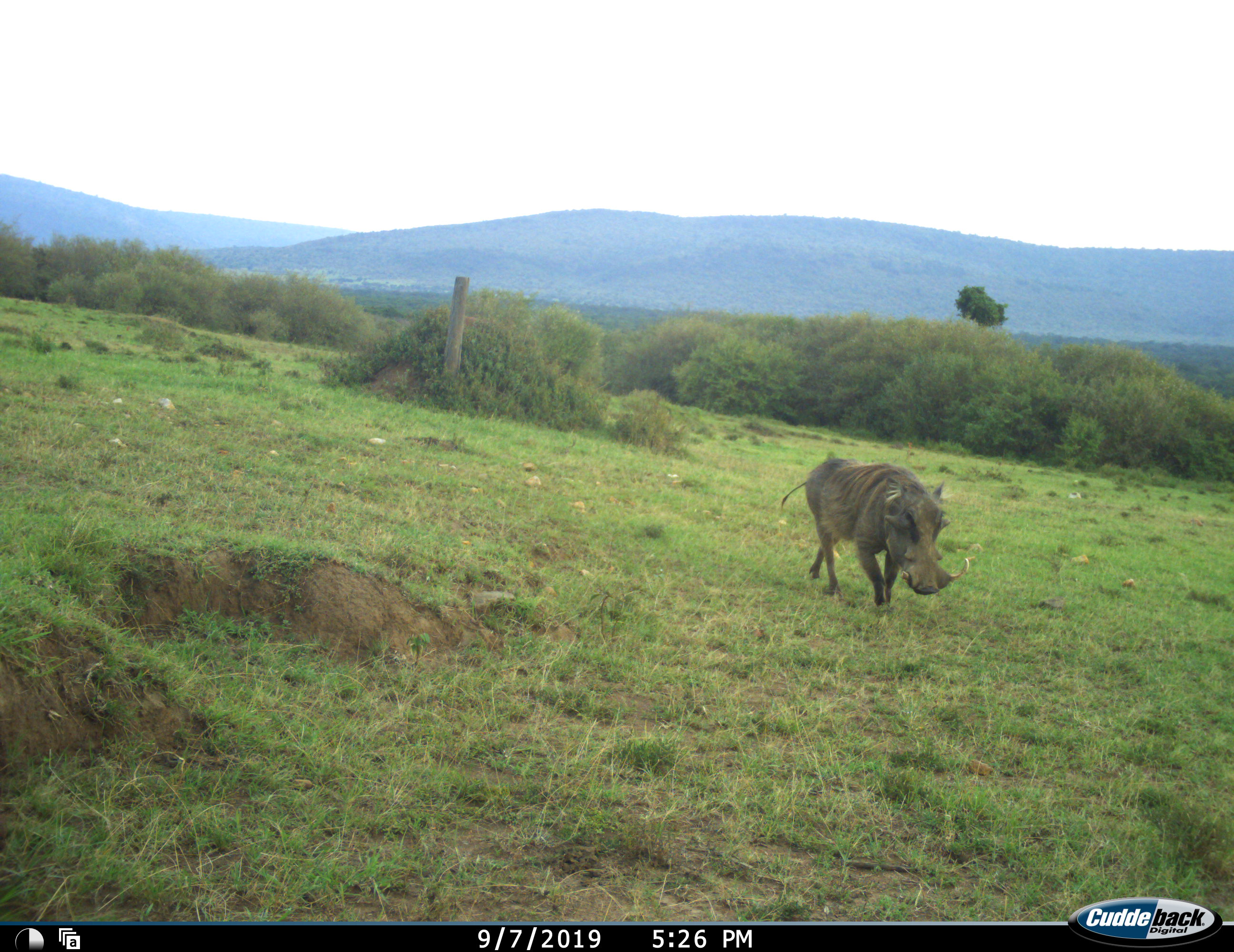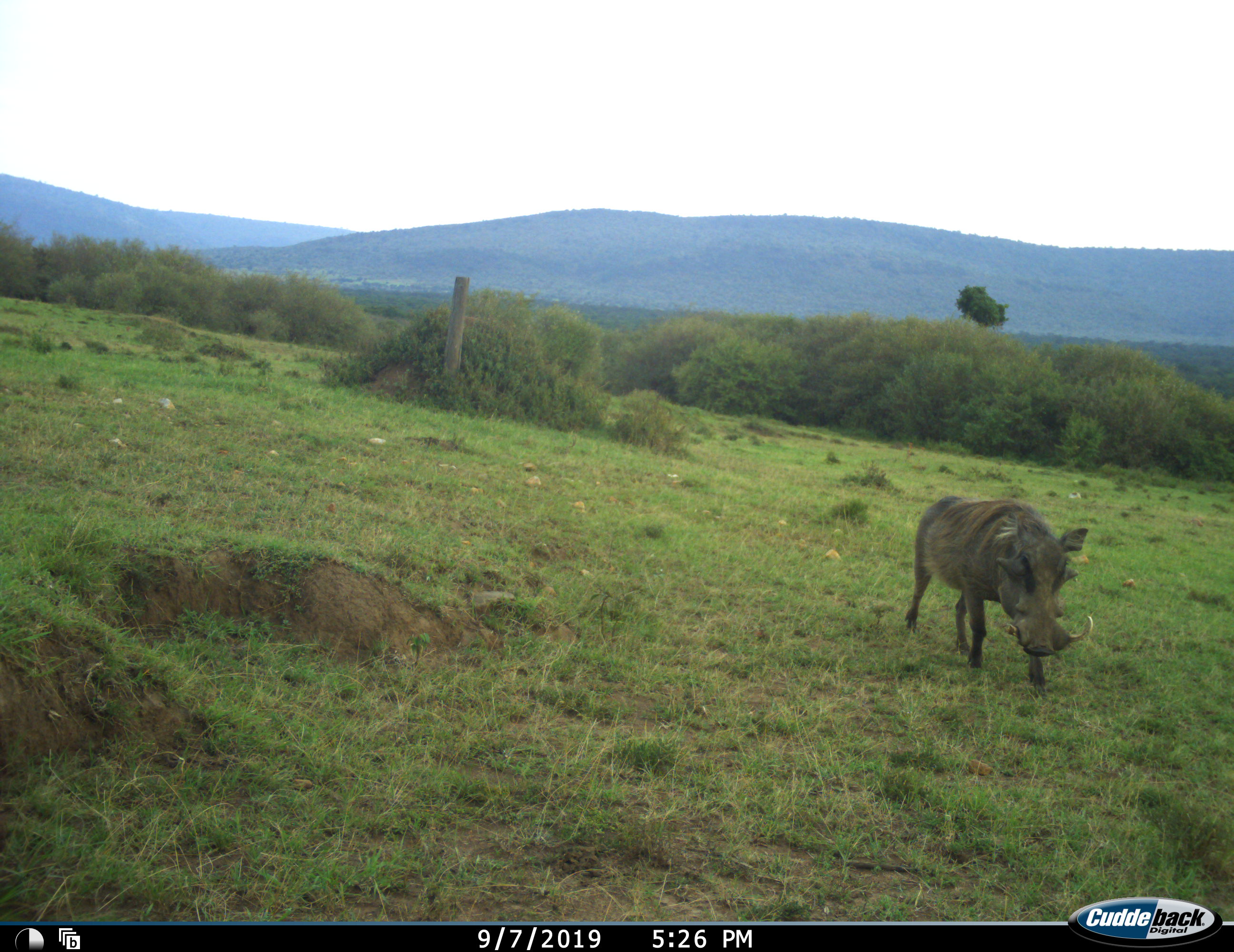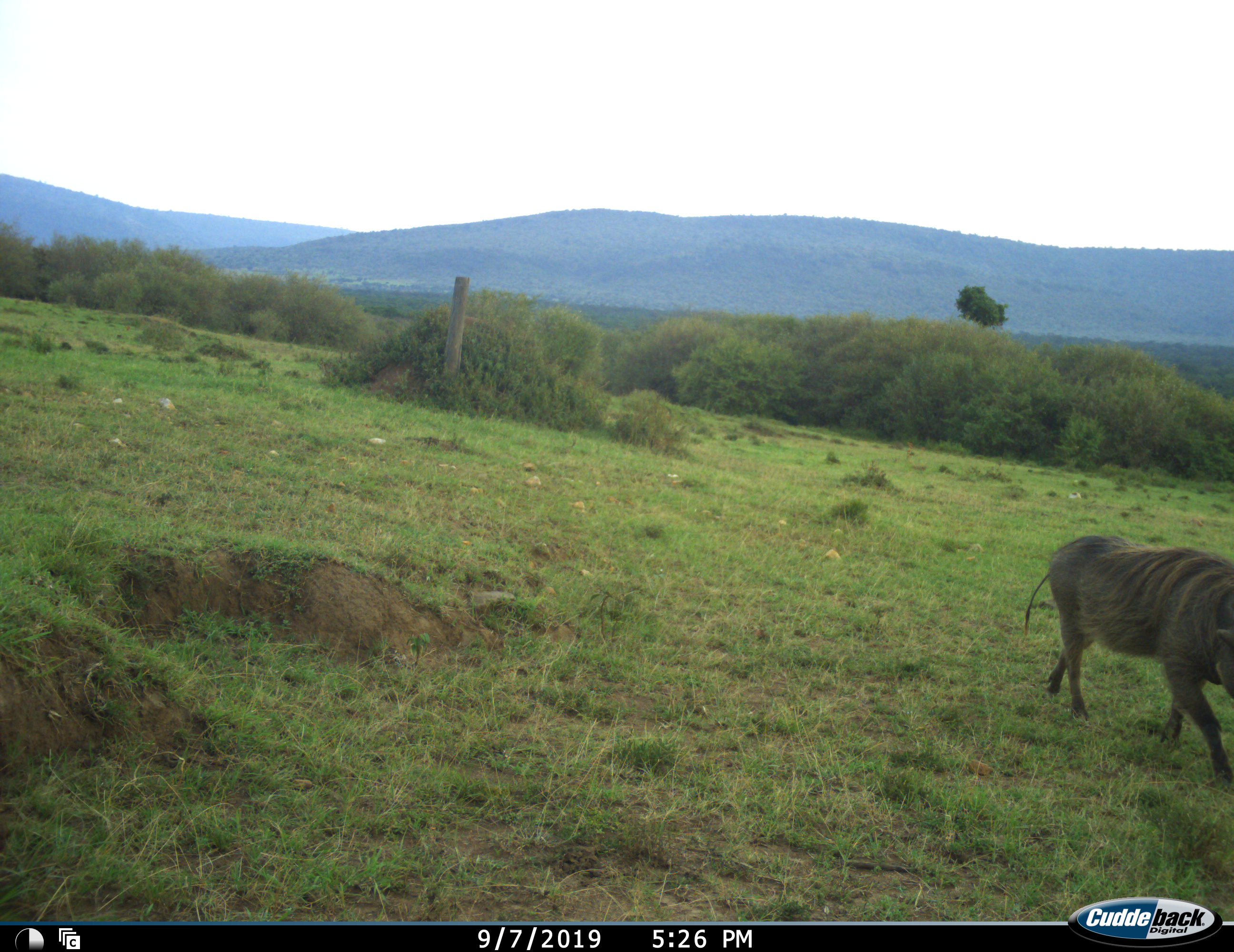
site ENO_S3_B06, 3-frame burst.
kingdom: Animalia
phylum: Chordata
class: Mammalia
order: Artiodactyla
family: Suidae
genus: Phacochoerus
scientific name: Phacochoerus africanus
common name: warthog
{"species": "warthog (Phacochoerus africanus)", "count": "1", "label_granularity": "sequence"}